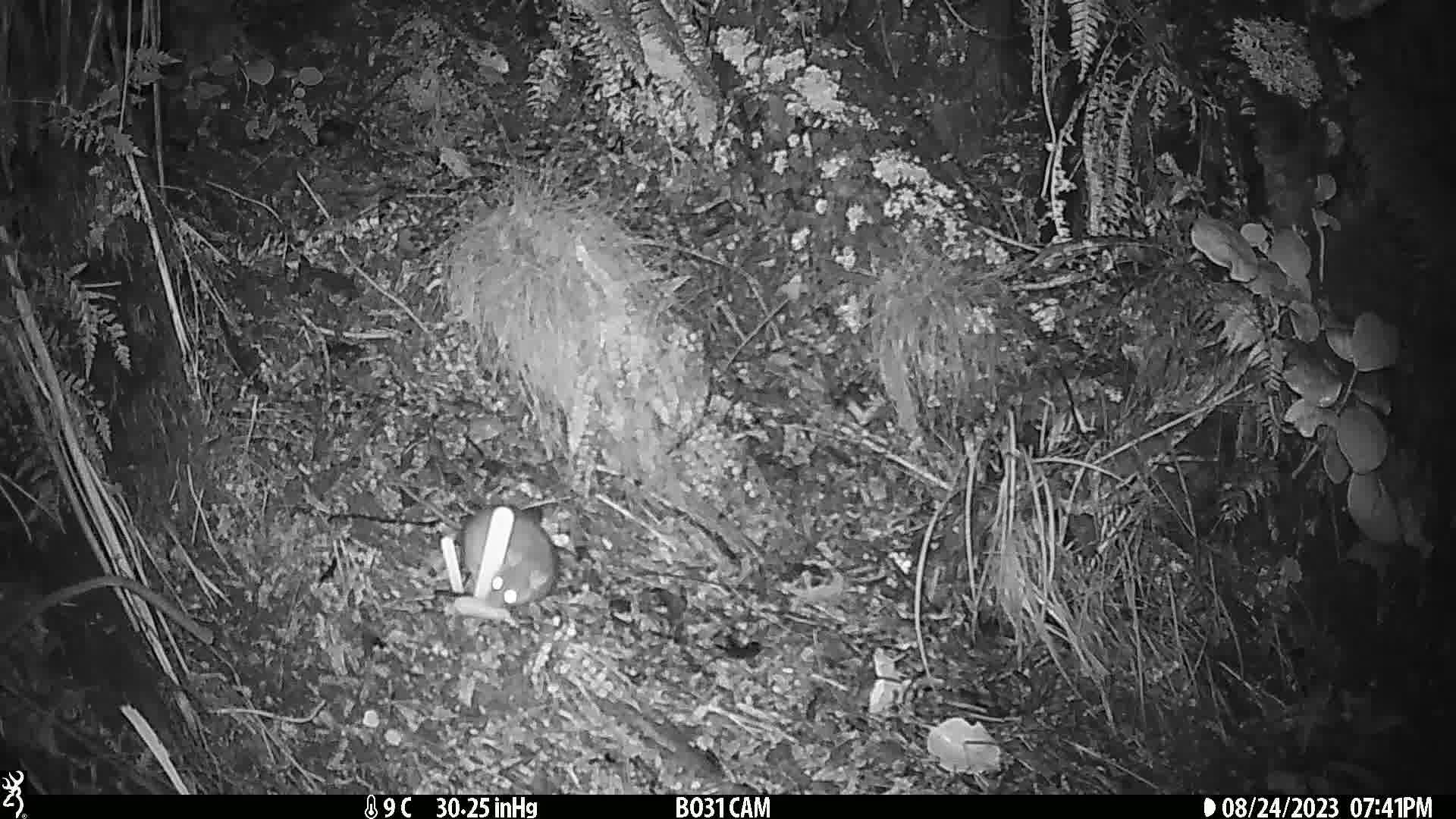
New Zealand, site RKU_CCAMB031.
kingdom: Animalia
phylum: Chordata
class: Mammalia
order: Rodentia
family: Muridae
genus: Rattus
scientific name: Rattus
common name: rat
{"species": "rat (Rattus)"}